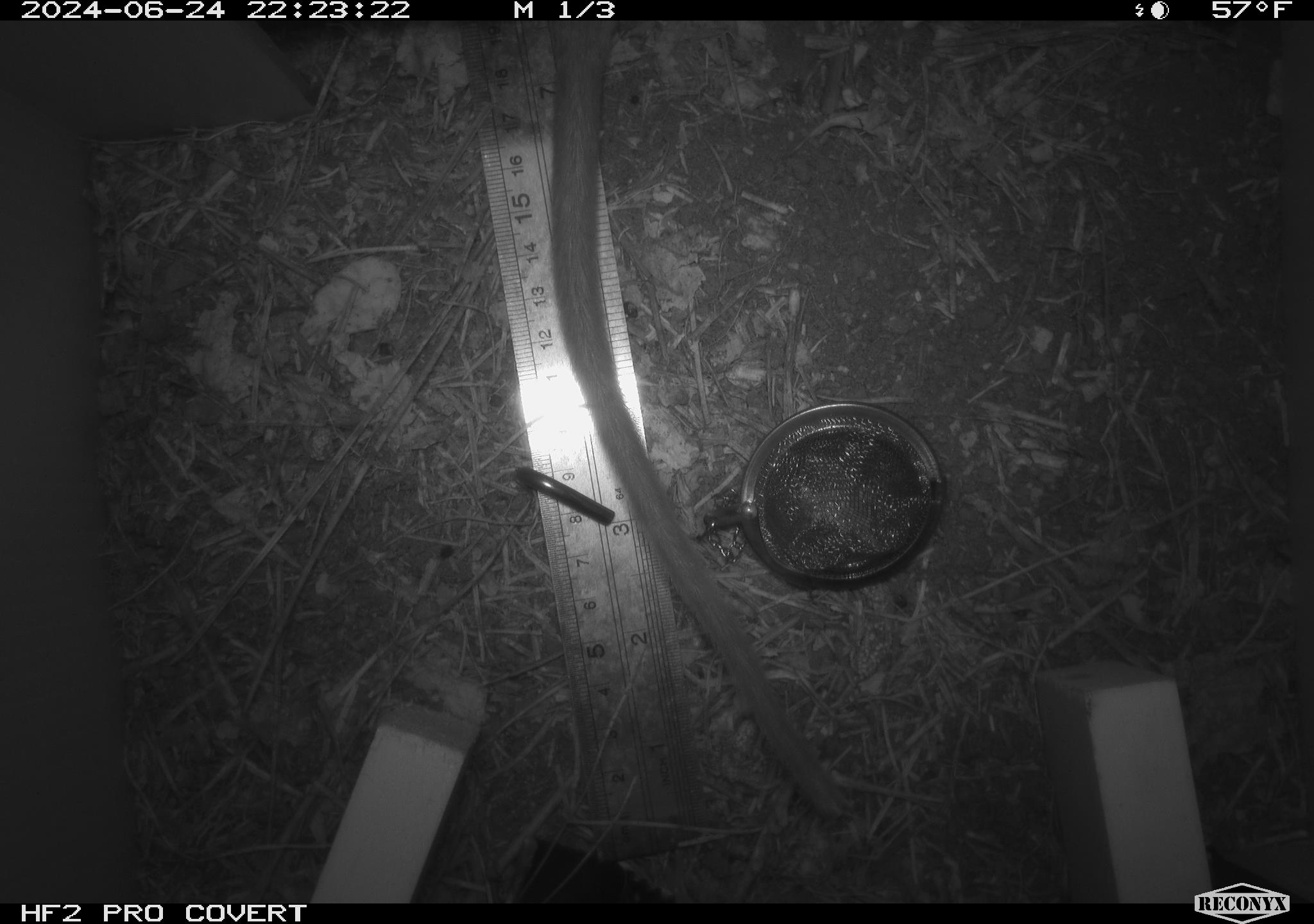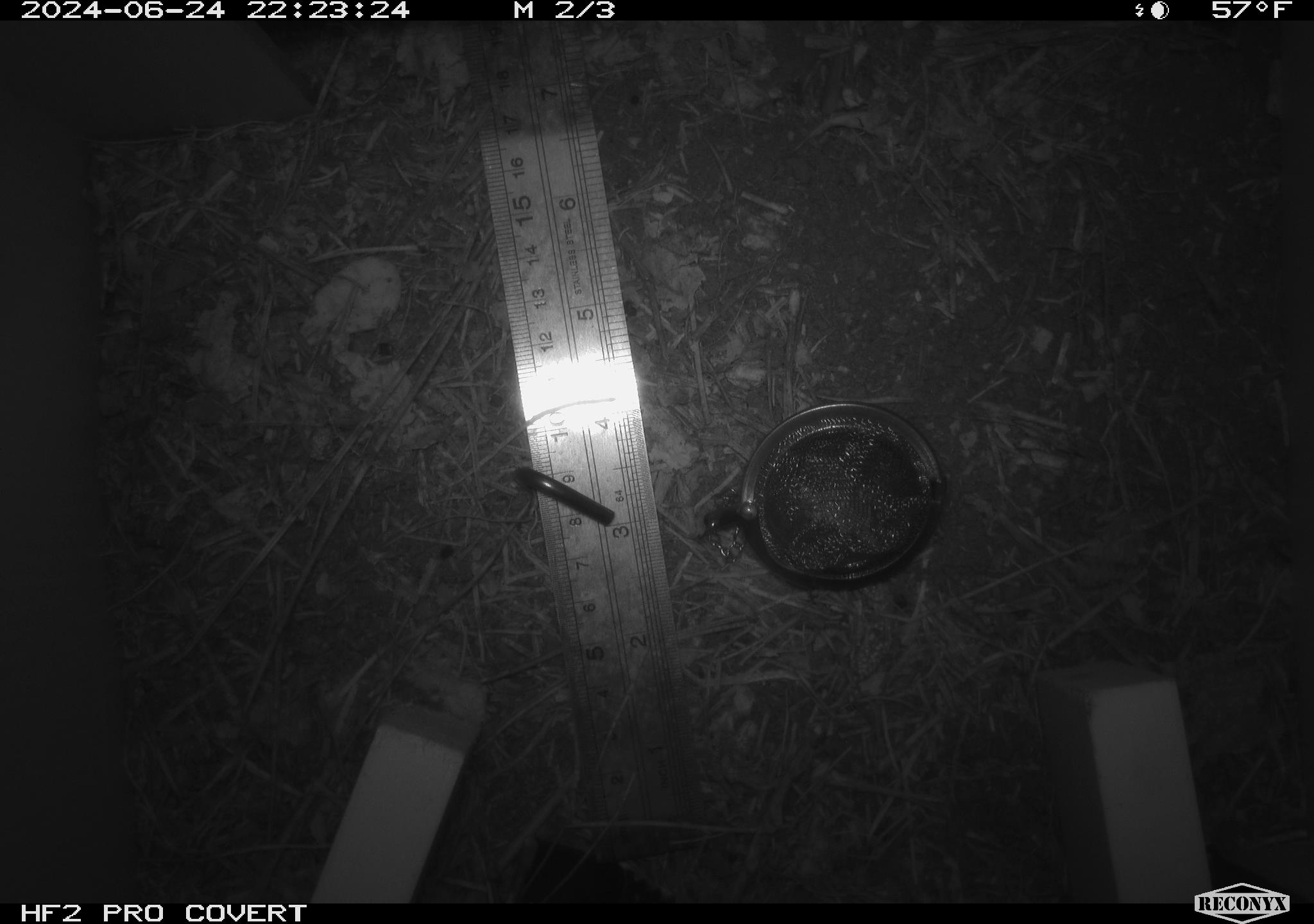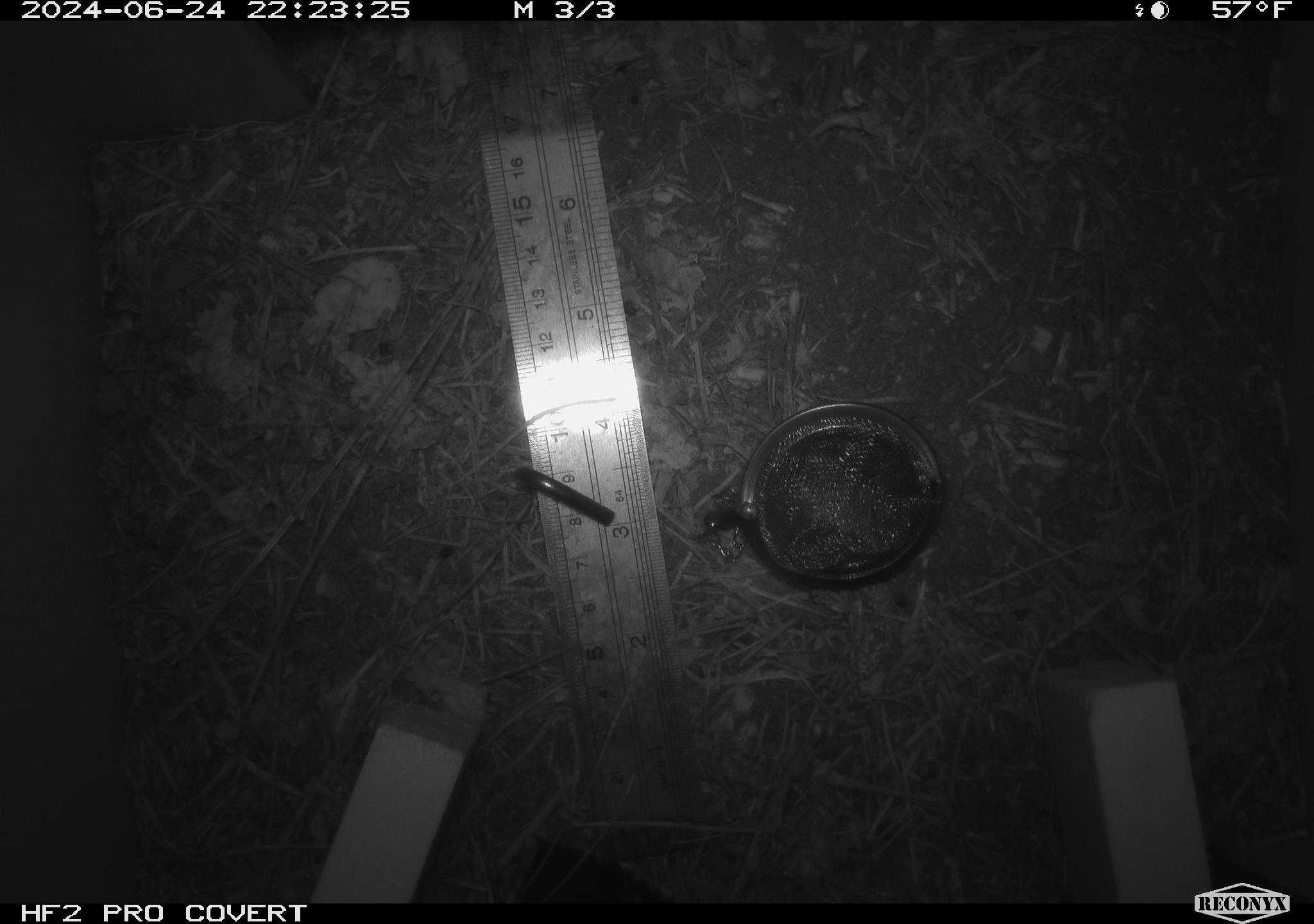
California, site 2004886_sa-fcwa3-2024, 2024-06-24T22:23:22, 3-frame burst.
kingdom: Animalia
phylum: Chordata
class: Mammalia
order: Rodentia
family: Cricetidae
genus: Neotoma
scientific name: Neotoma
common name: pack rat or woodrat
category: neotoma species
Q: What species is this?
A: Neotoma species (pack rat or woodrat) (Neotoma).